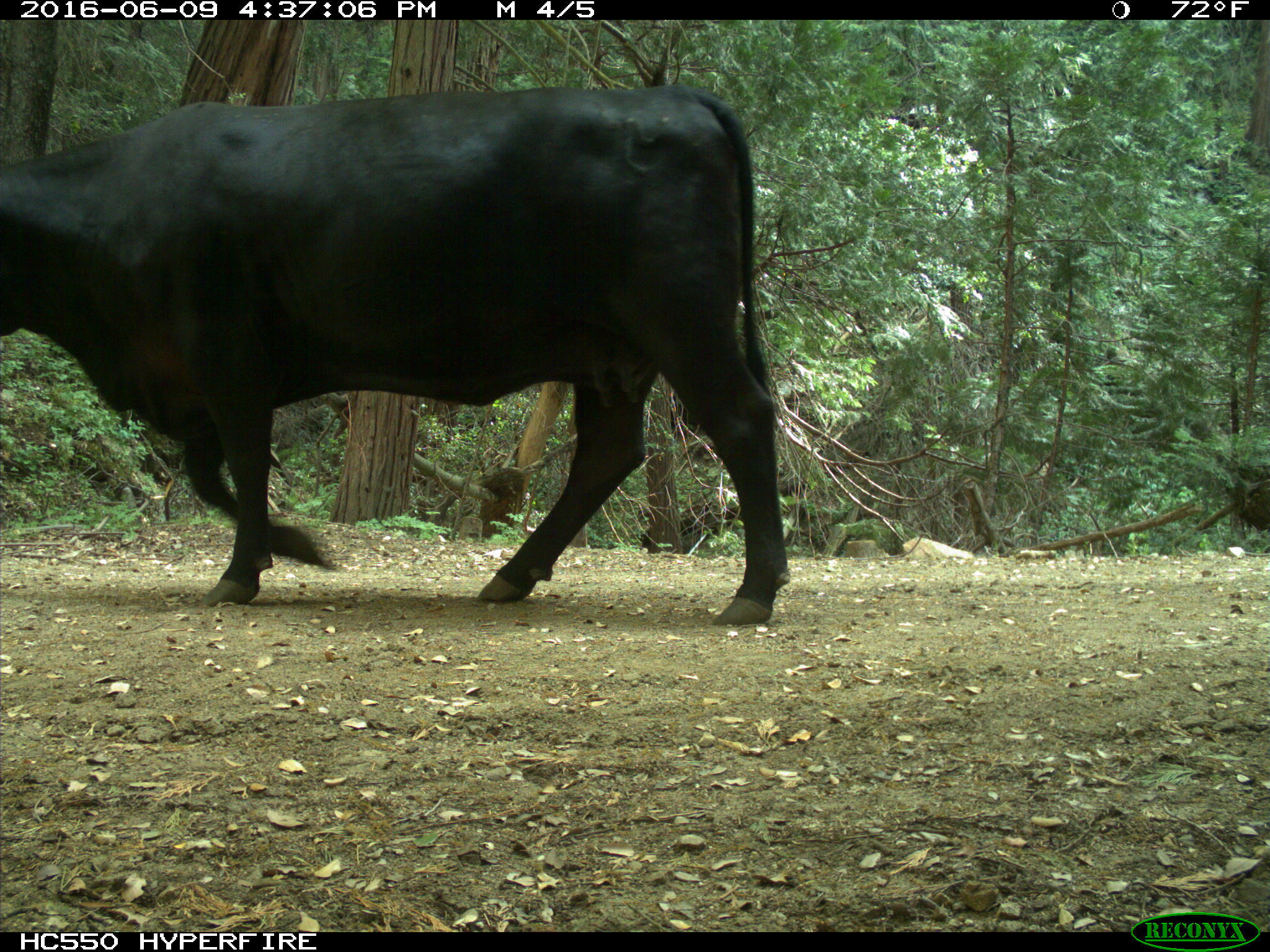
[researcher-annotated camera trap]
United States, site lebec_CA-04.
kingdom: Animalia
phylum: Chordata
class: Mammalia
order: Artiodactyla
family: Bovidae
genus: Bos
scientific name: Bos taurus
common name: domestic cow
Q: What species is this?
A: Bos taurus (domestic cow).